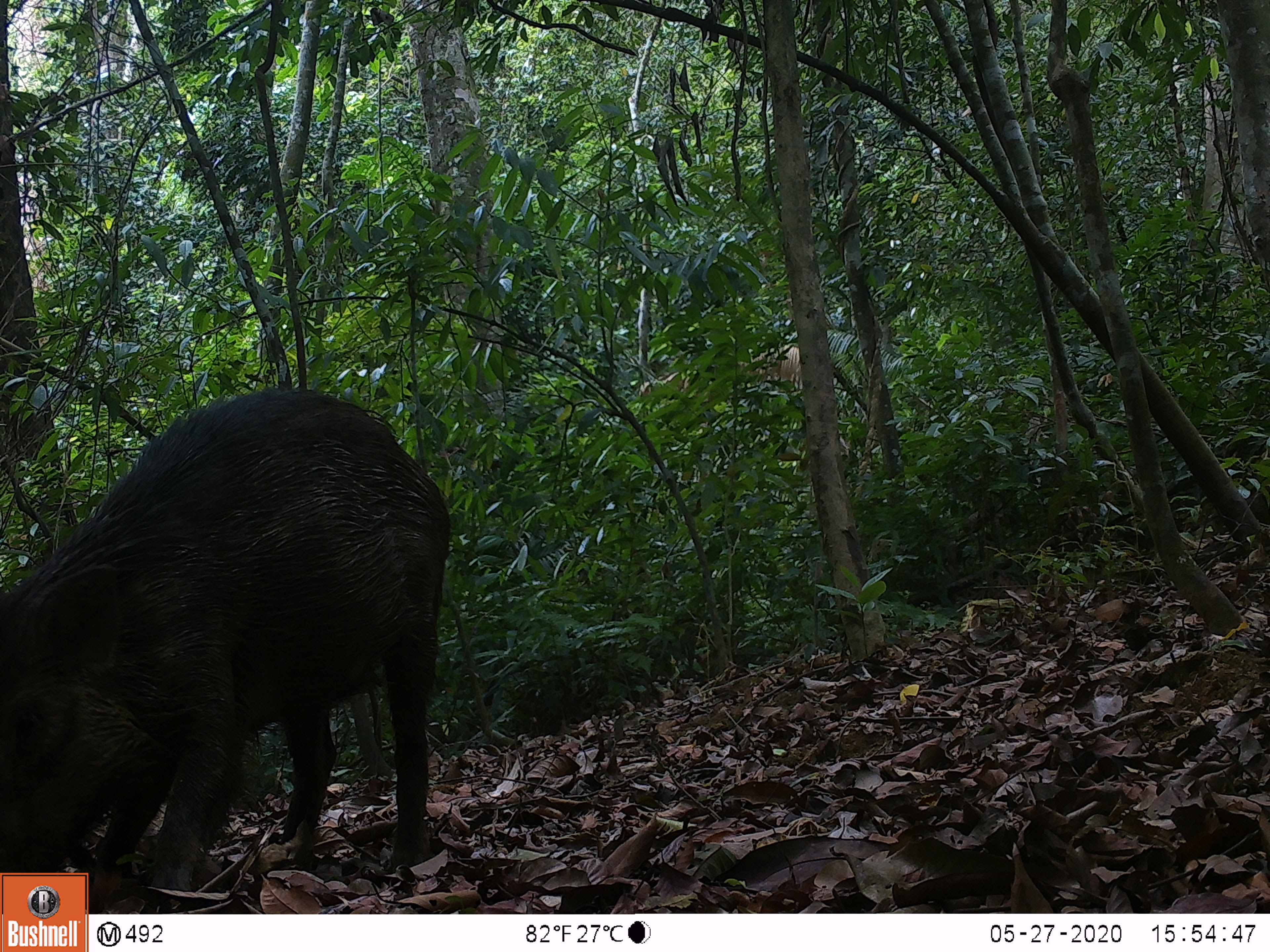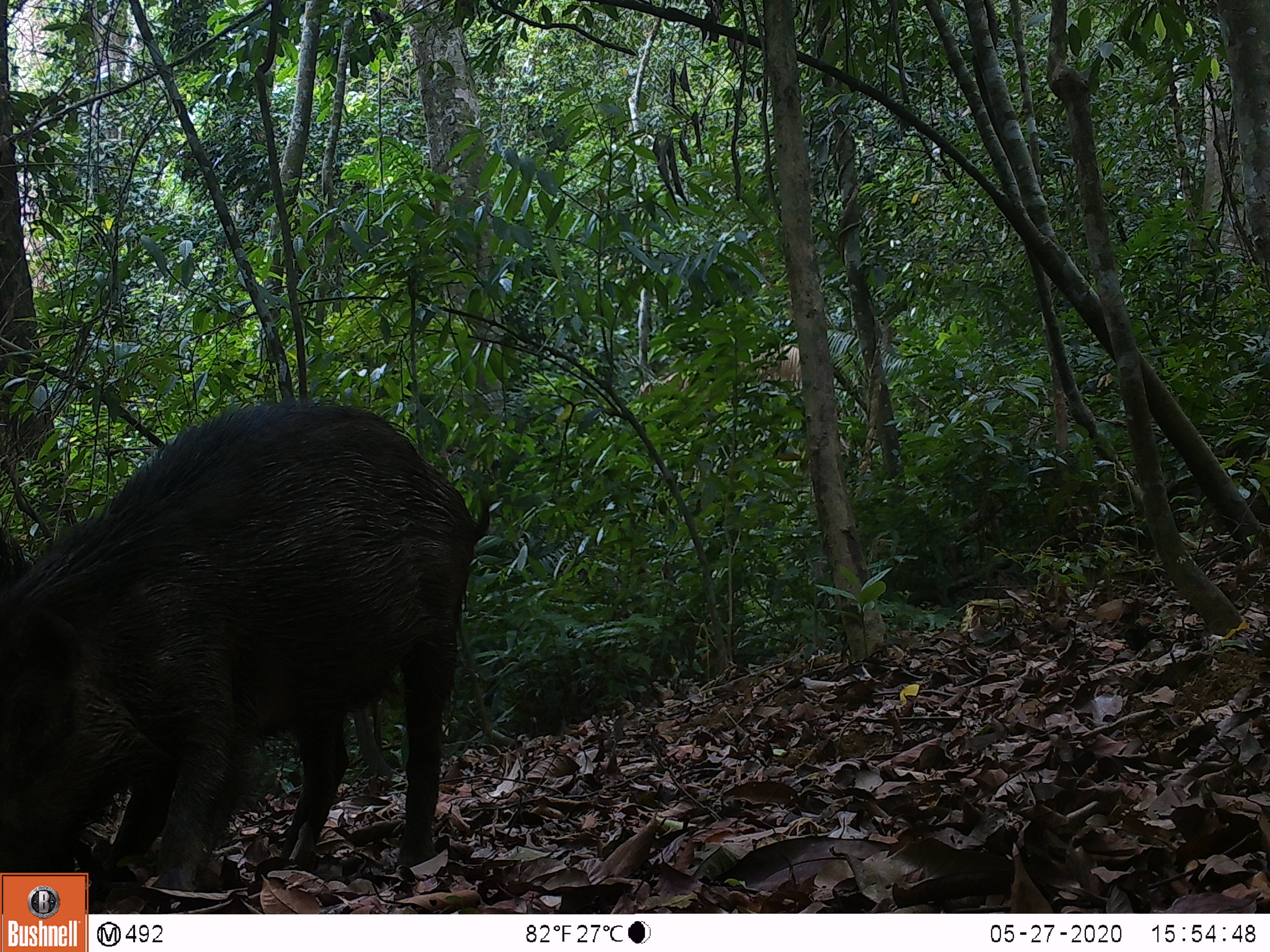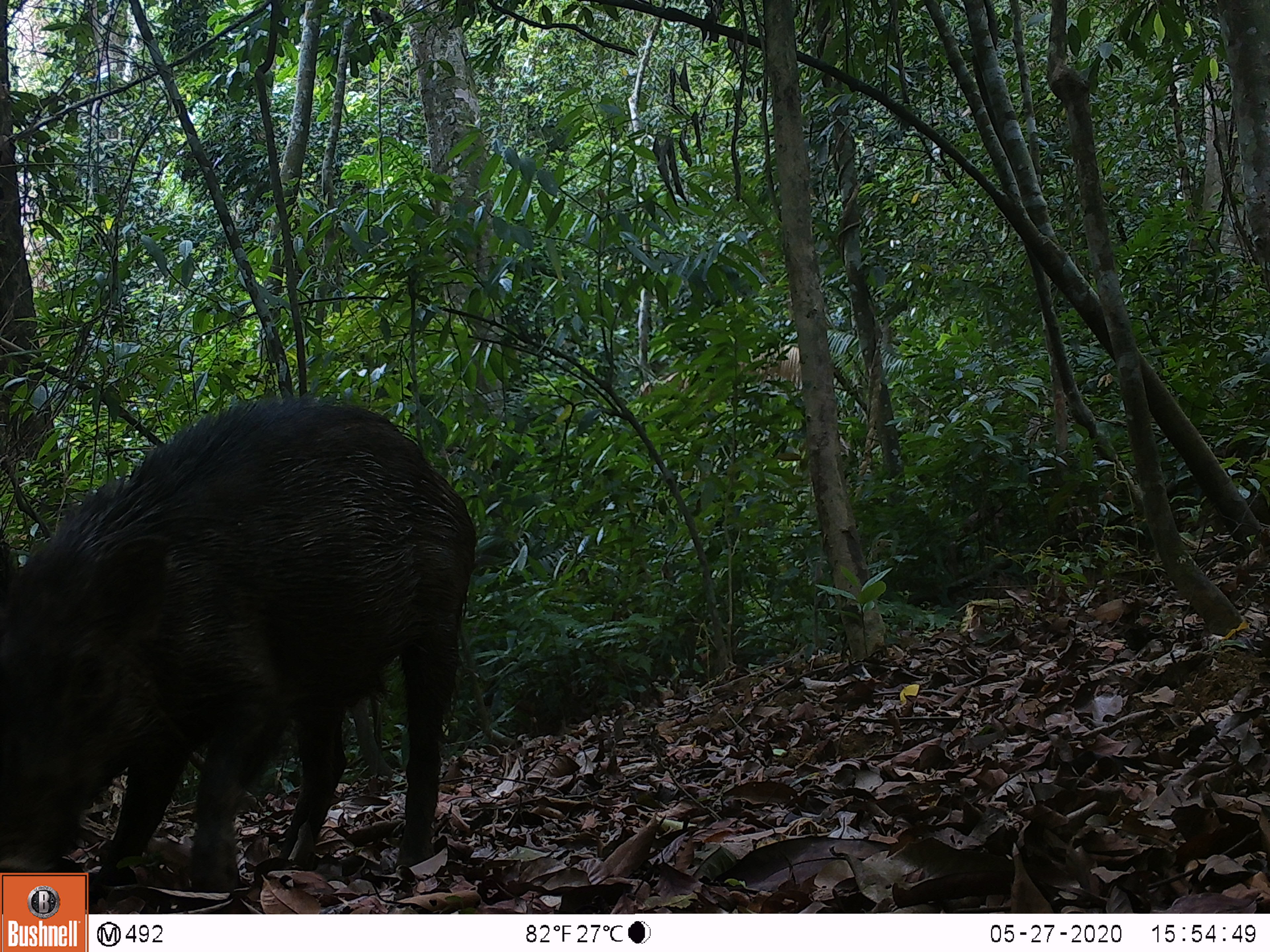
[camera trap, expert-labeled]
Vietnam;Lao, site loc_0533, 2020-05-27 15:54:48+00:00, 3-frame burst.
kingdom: Animalia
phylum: Chordata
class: Mammalia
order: Artiodactyla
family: Suidae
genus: Sus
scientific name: Sus scrofa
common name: eurasian wild pig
Eurasian wild pig (Sus scrofa). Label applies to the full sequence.